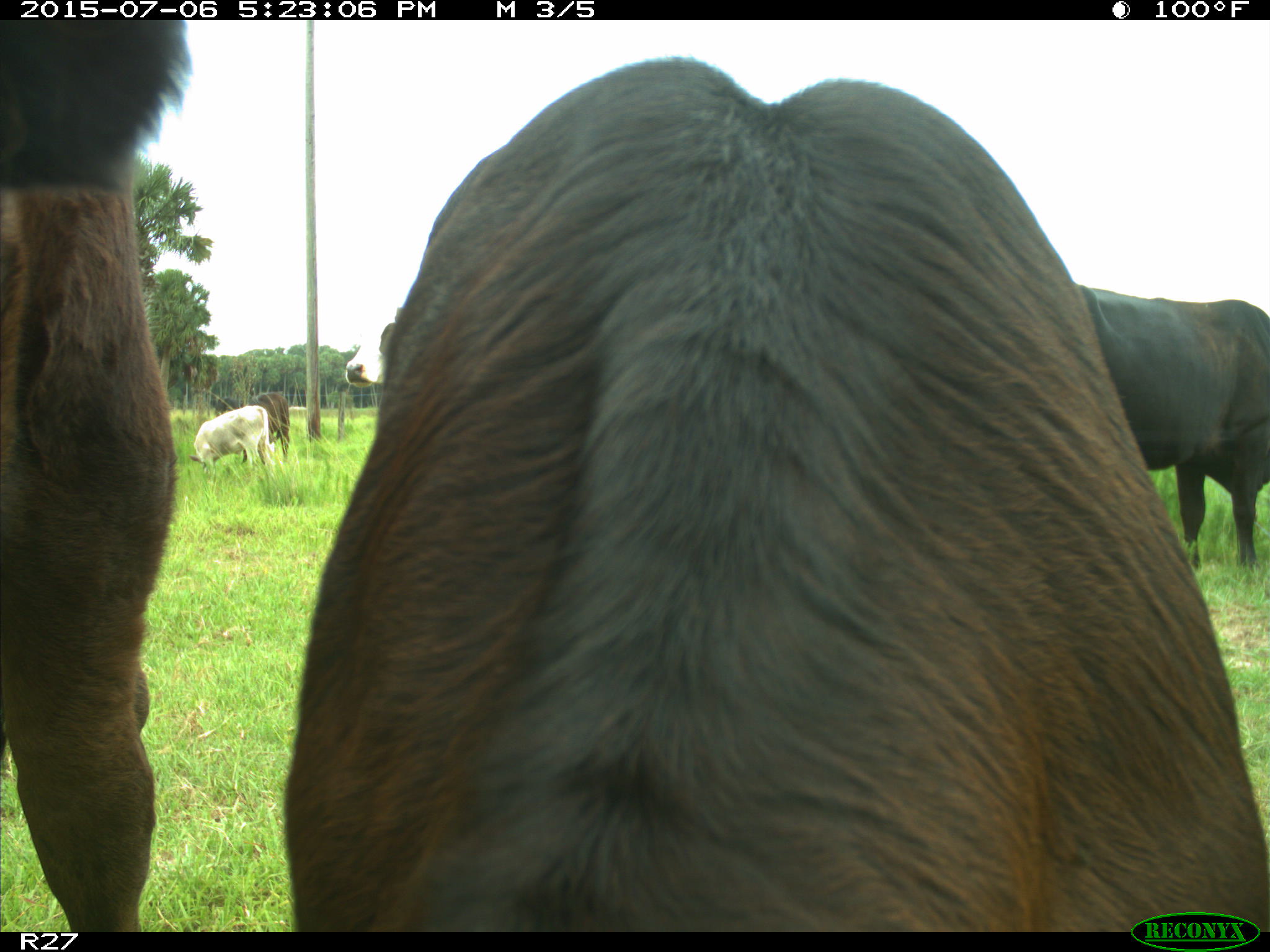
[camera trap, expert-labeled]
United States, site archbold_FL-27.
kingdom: Animalia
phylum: Chordata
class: Mammalia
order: Artiodactyla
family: Bovidae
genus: Bos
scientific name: Bos taurus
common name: domestic cow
Bos taurus (domestic cow).